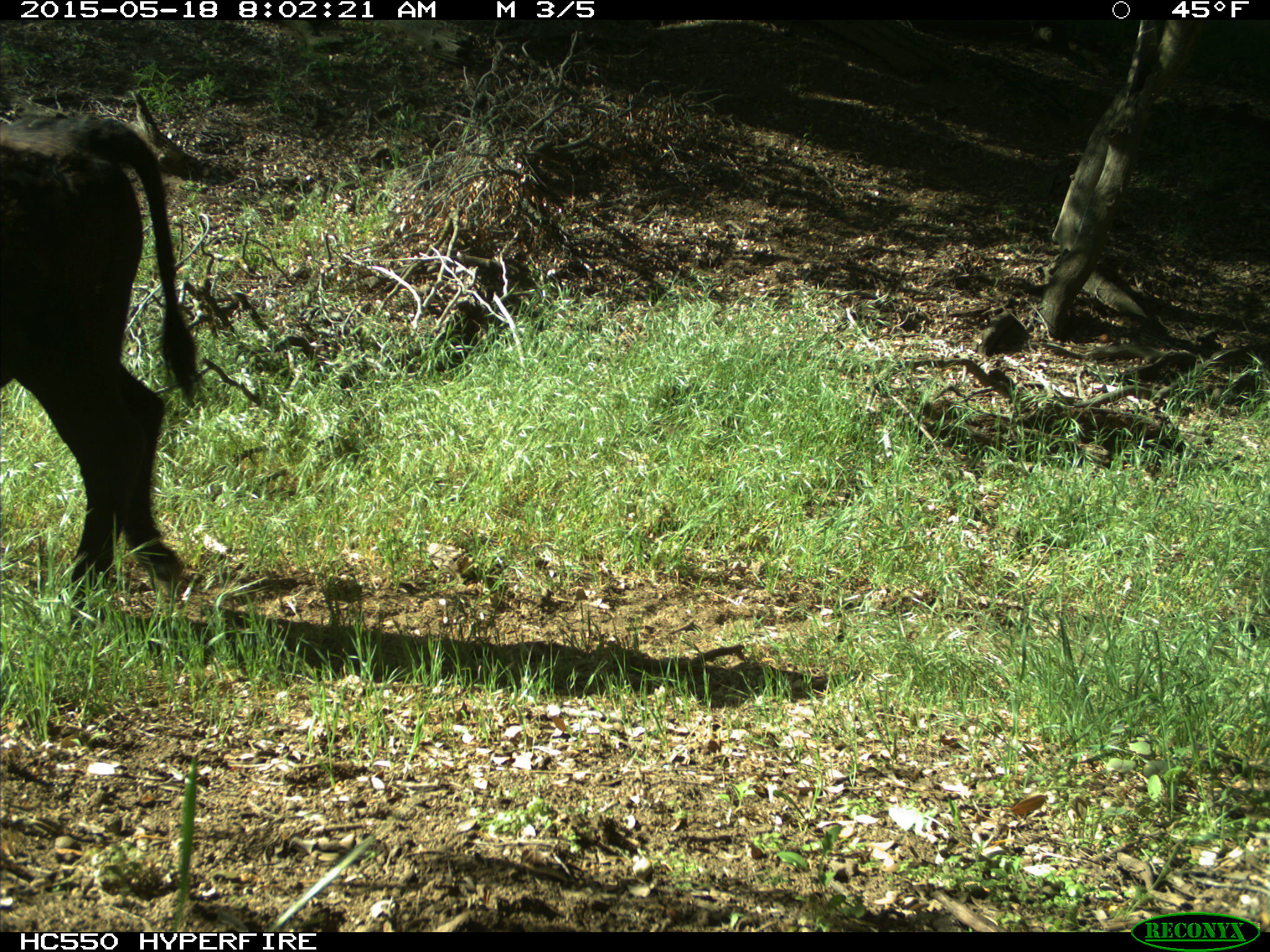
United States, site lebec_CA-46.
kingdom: Animalia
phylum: Chordata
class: Mammalia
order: Artiodactyla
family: Bovidae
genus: Bos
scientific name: Bos taurus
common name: domestic cow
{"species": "Bos taurus (domestic cow)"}